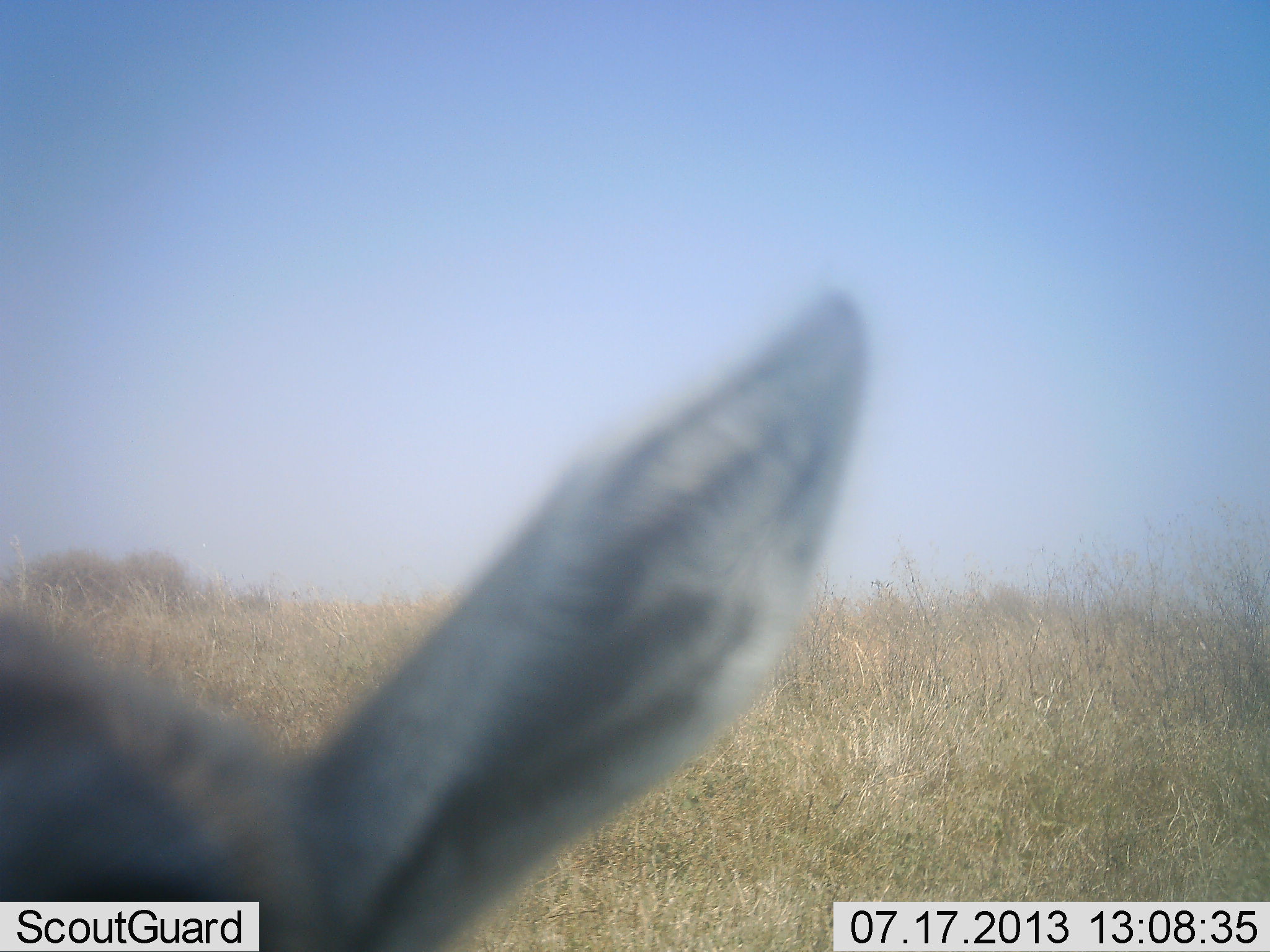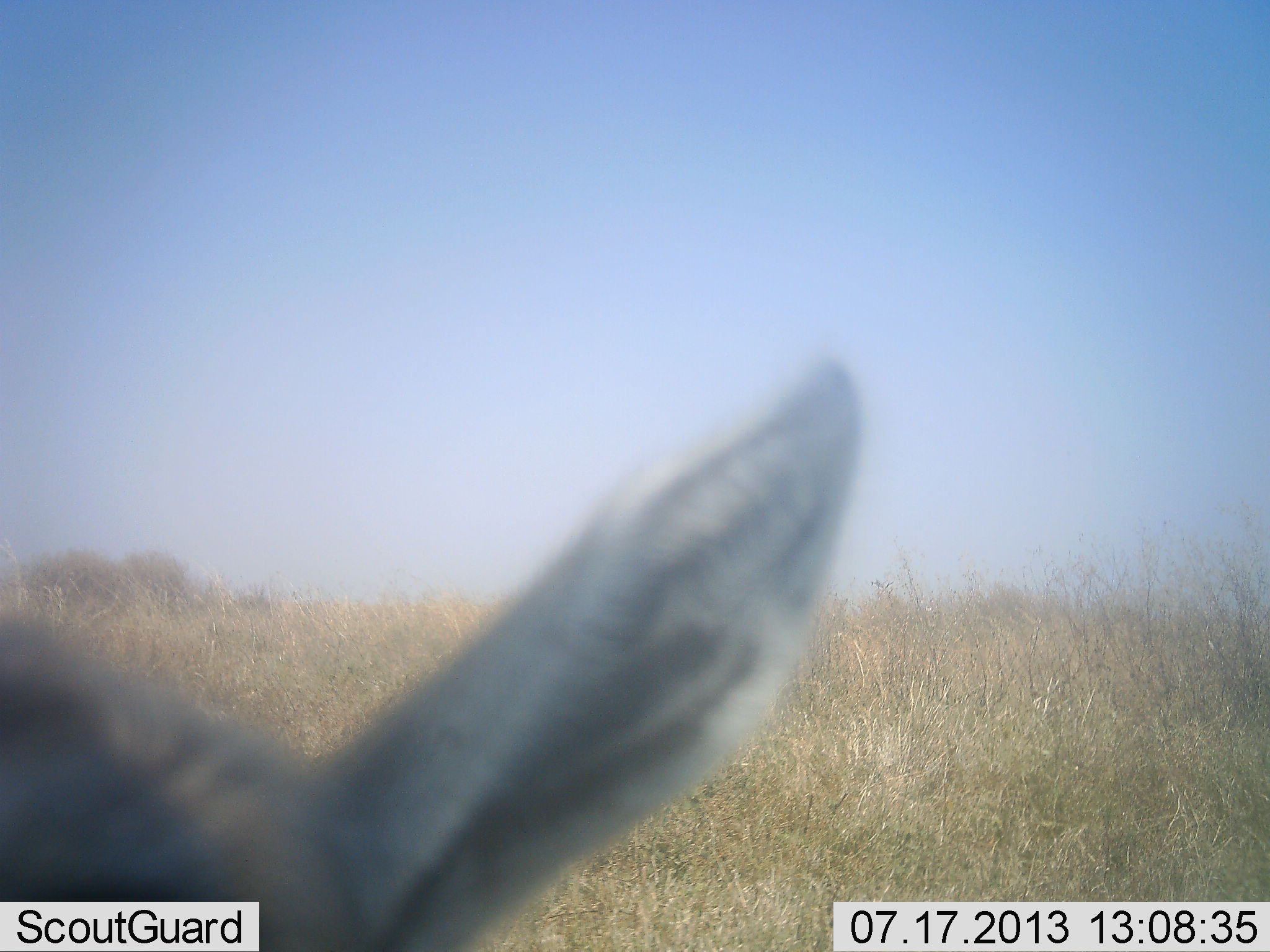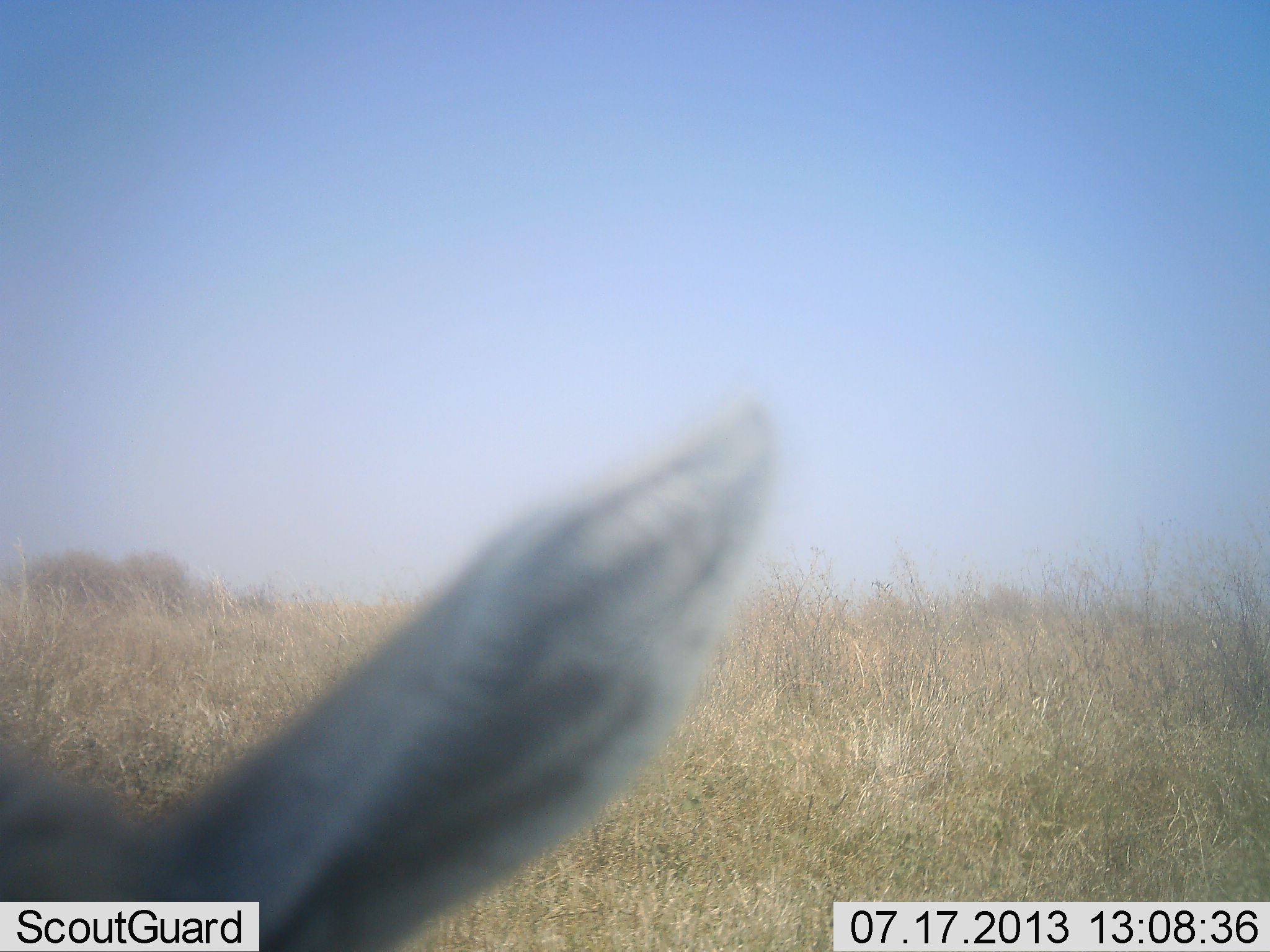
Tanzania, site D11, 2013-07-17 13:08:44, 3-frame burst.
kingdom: Animalia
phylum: Chordata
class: Mammalia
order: Artiodactyla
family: Bovidae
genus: Eudorcas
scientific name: Eudorcas thomsonii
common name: thomson's gazelle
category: gazellethomsons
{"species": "gazellethomsons (thomson's gazelle) (Eudorcas thomsonii)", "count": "1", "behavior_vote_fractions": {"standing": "67%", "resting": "33%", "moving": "0%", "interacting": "0%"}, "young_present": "0%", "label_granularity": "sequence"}